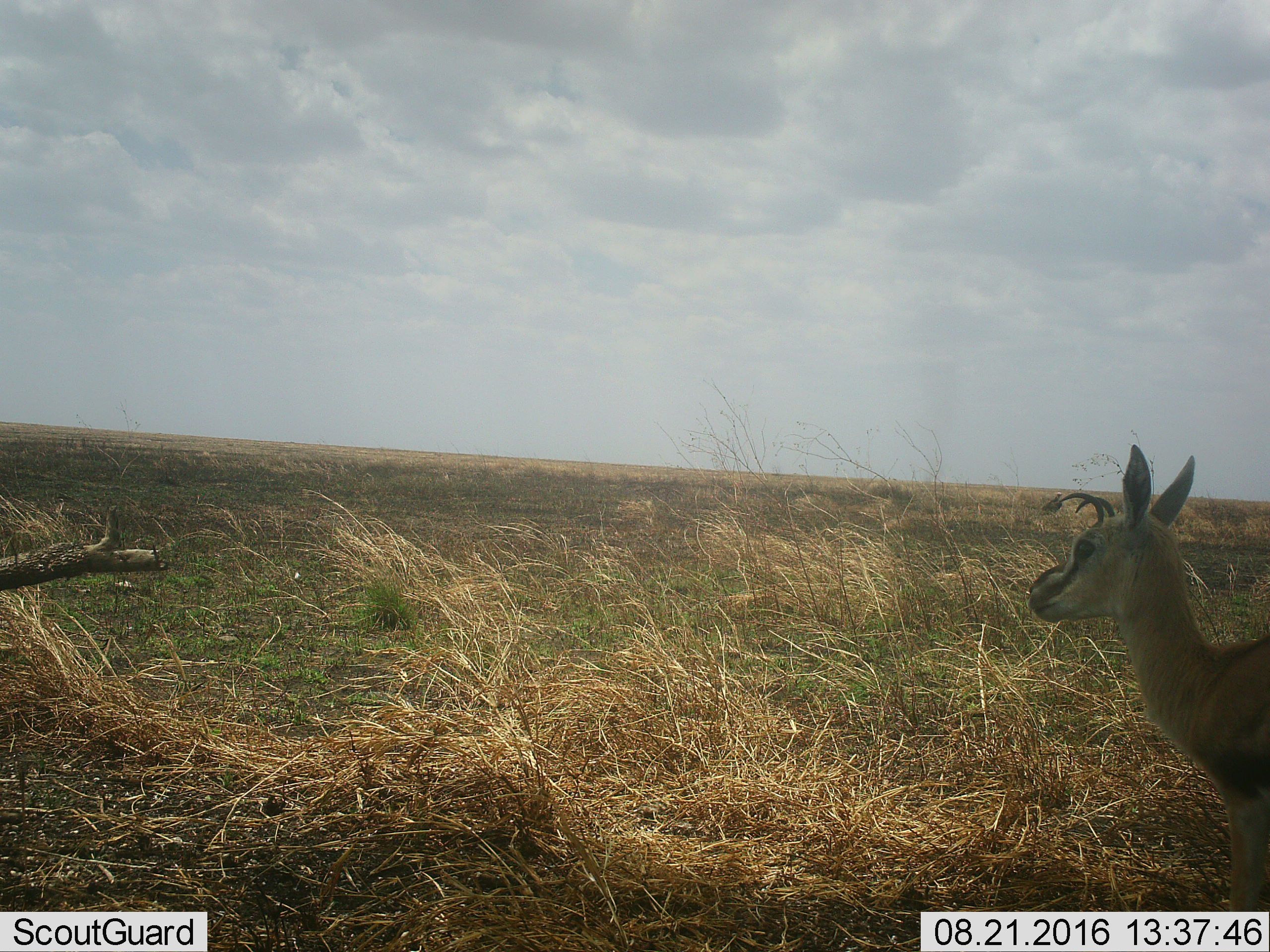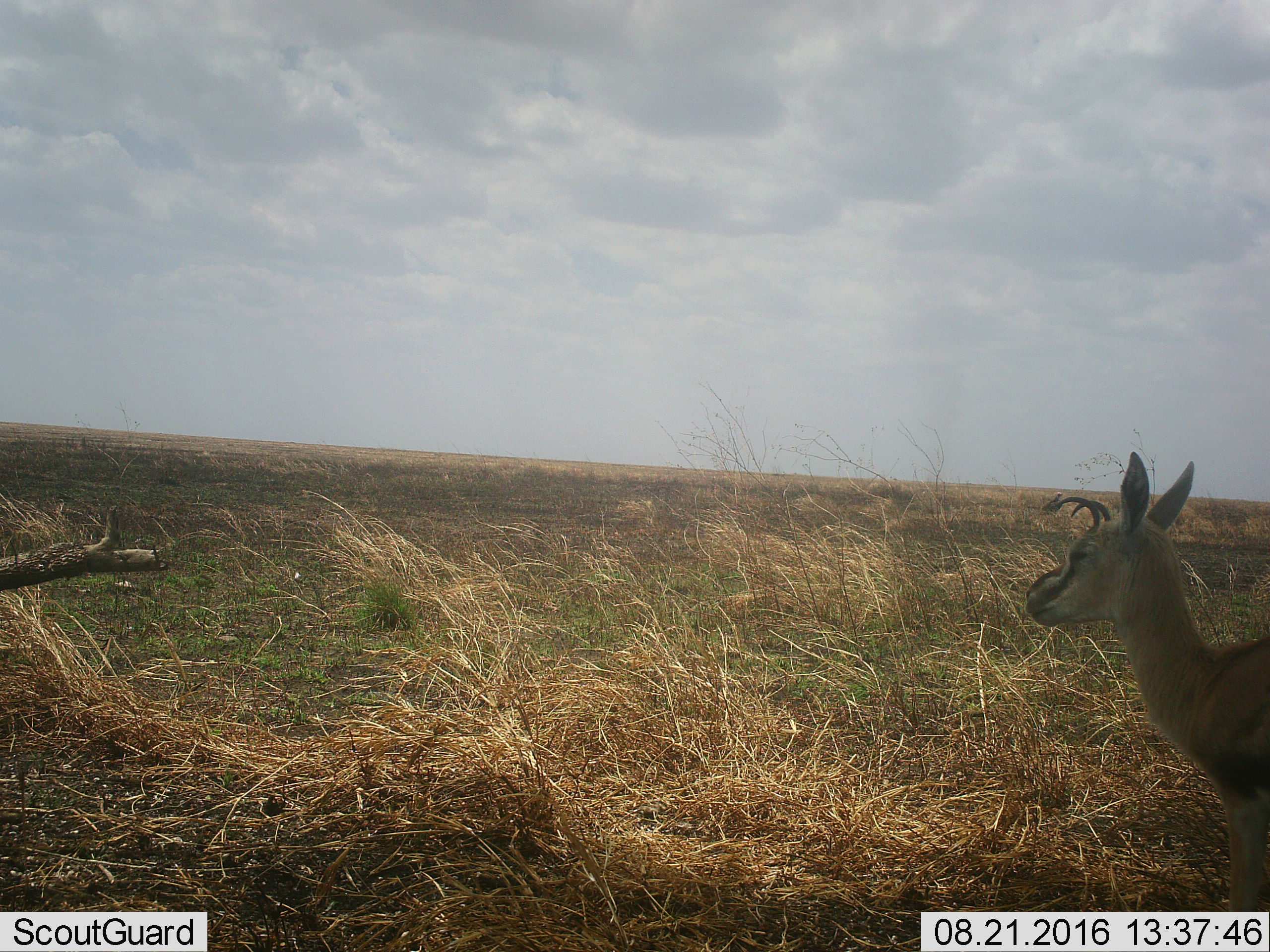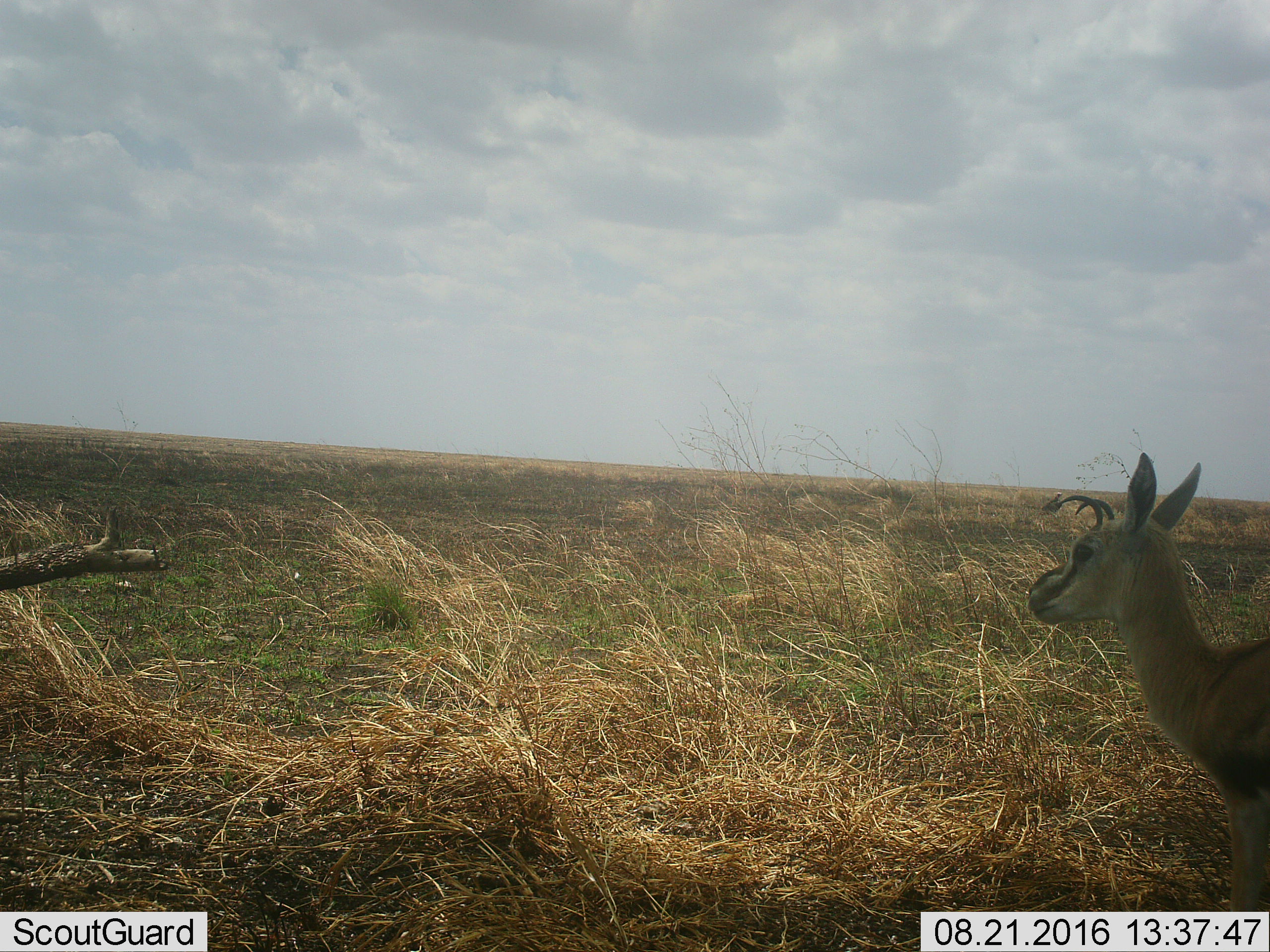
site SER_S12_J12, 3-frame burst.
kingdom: Animalia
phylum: Chordata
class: Mammalia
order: Artiodactyla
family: Bovidae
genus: Eudorcas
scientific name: Eudorcas thomsonii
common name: thomson's gazelle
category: gazellethomsons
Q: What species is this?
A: Gazellethomsons (thomson's gazelle) (Eudorcas thomsonii).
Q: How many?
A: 1.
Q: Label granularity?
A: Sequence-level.